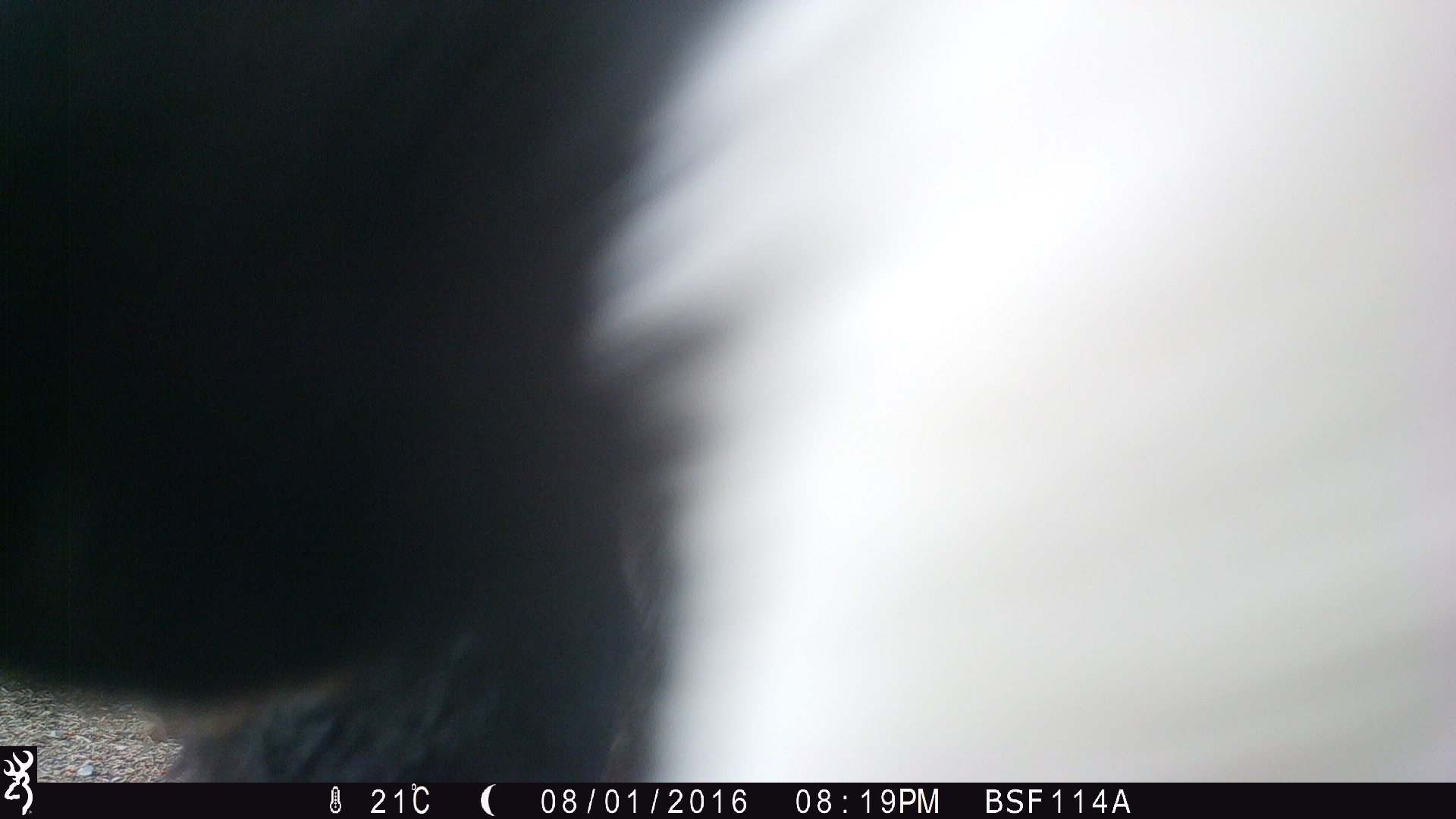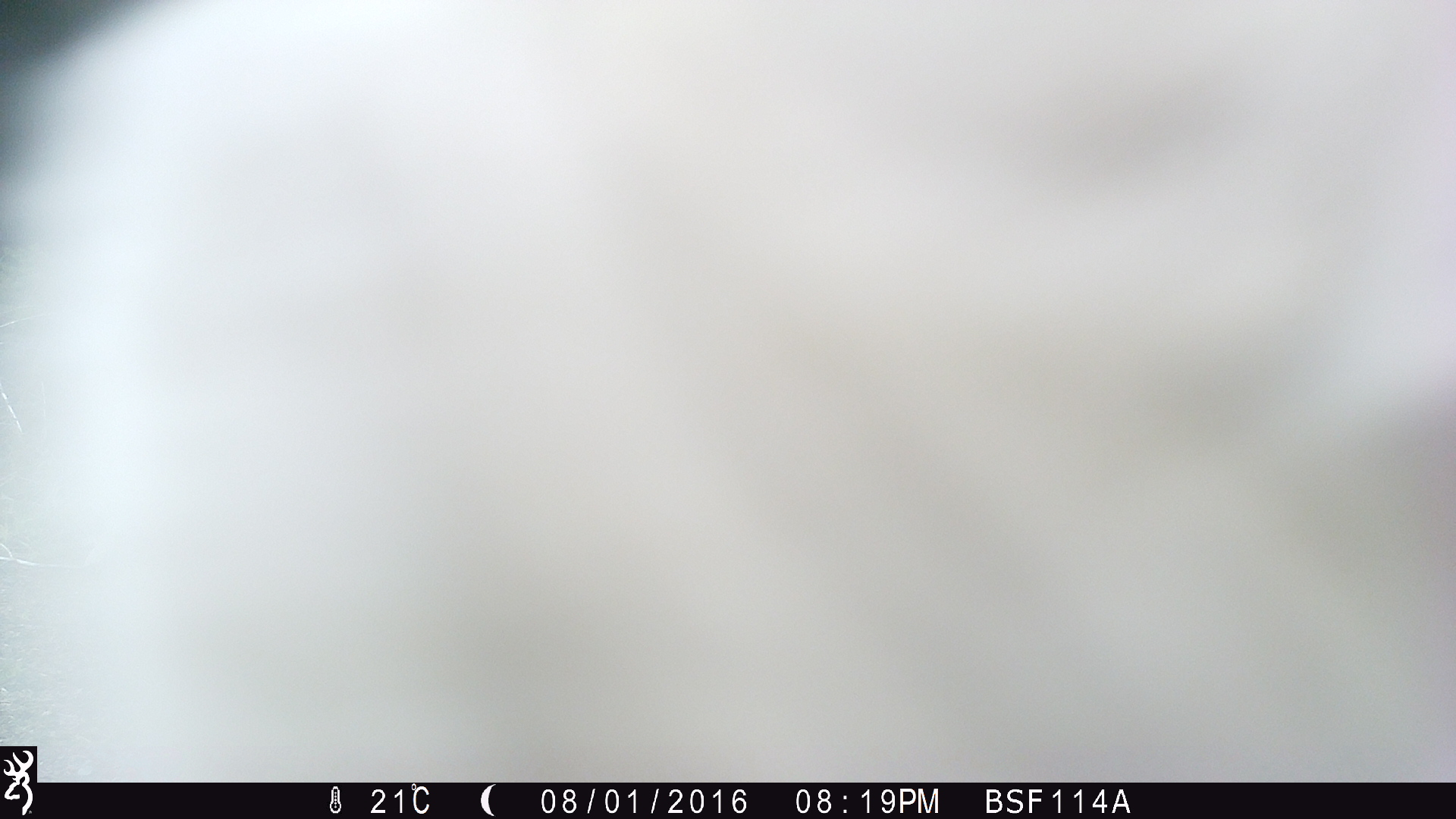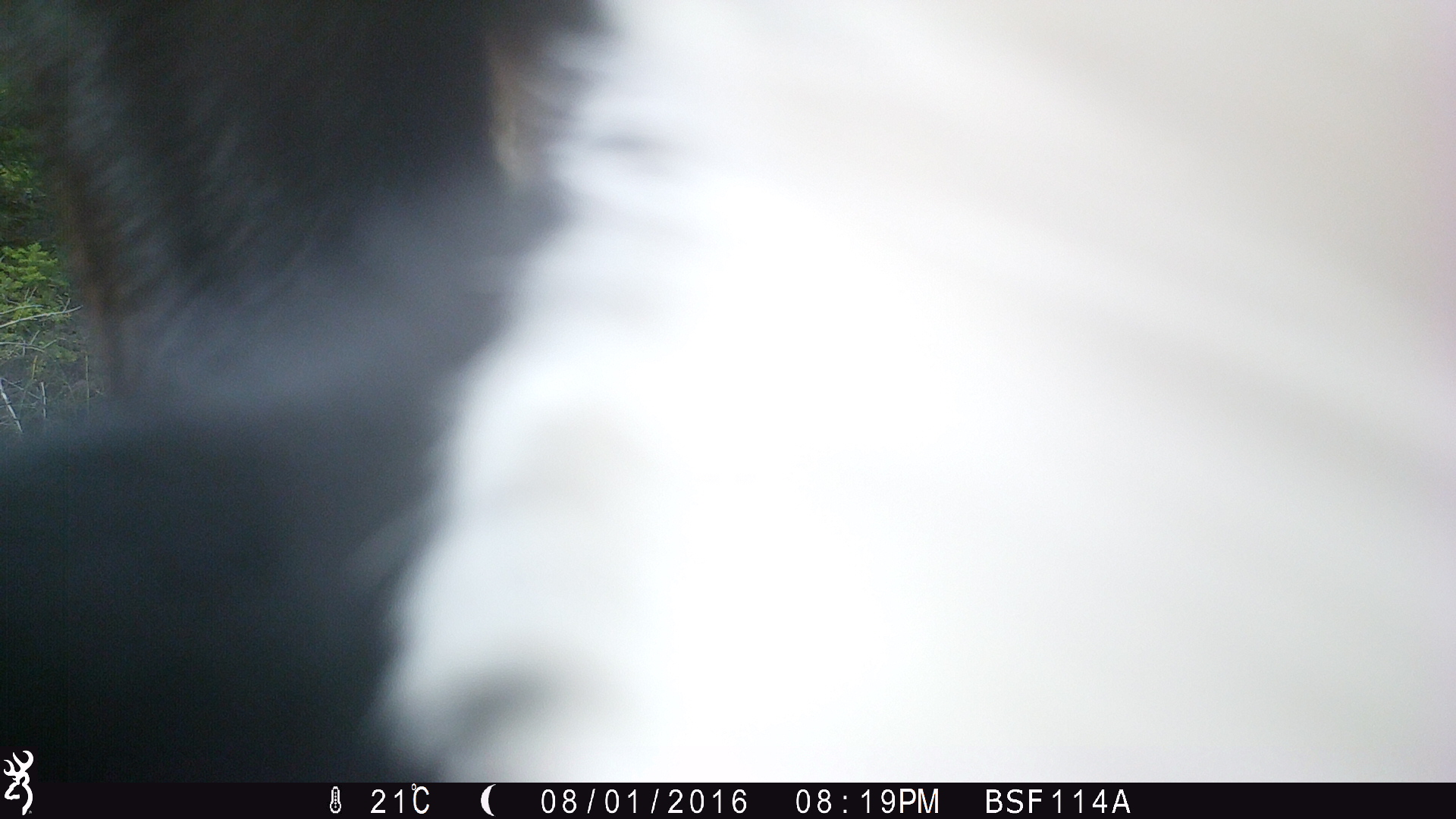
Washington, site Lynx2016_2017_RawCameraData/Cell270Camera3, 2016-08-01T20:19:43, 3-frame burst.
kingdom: Animalia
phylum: Chordata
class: Mammalia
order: Artiodactyla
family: Bovidae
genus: Bos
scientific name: Bos taurus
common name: domestic cattle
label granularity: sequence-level